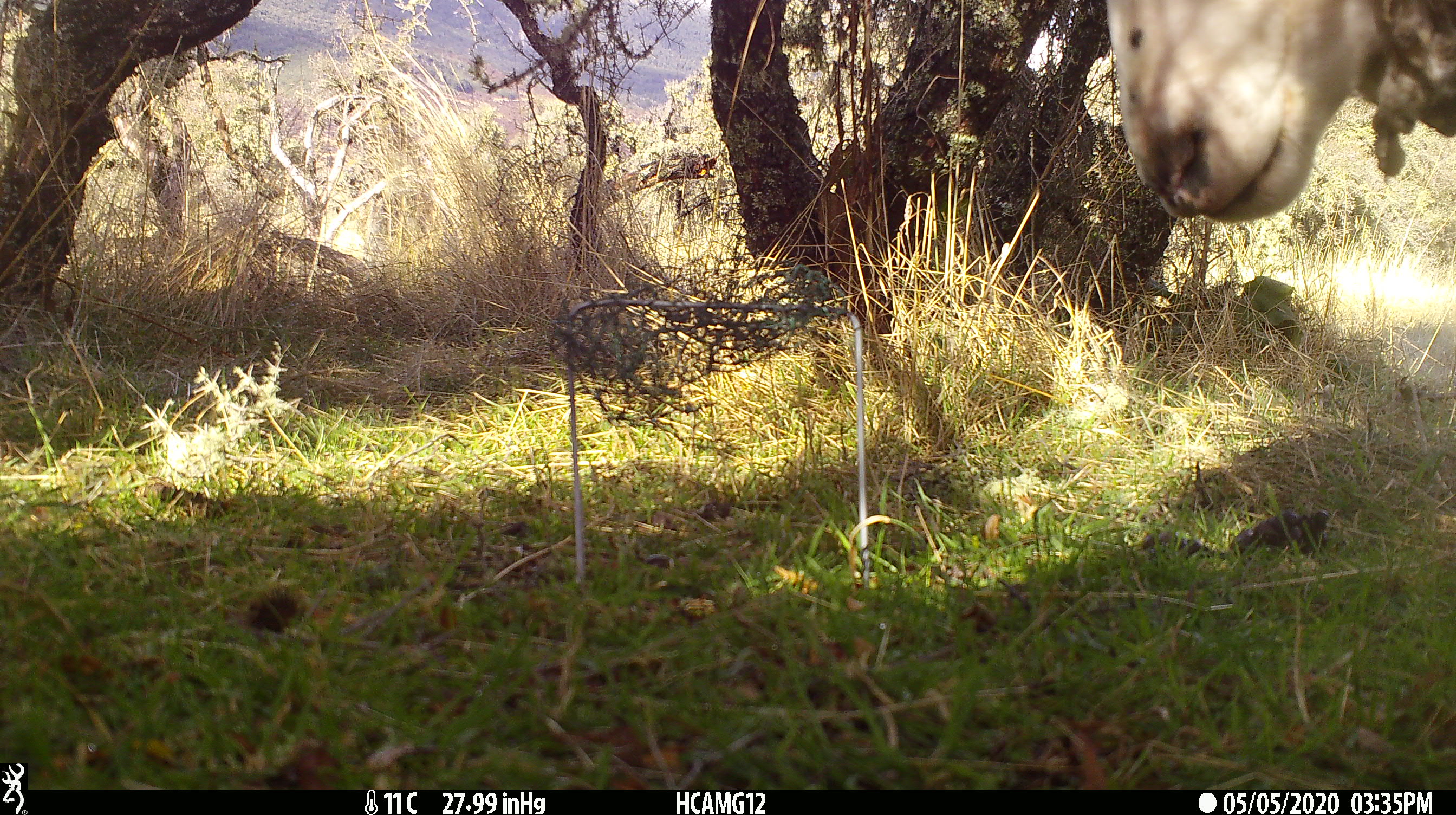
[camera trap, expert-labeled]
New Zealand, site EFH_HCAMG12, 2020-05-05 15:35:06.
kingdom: Animalia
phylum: Chordata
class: Mammalia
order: Artiodactyla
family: Bovidae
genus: Ovis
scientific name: Ovis aries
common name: domestic sheep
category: sheep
Sheep (domestic sheep) (Ovis aries).